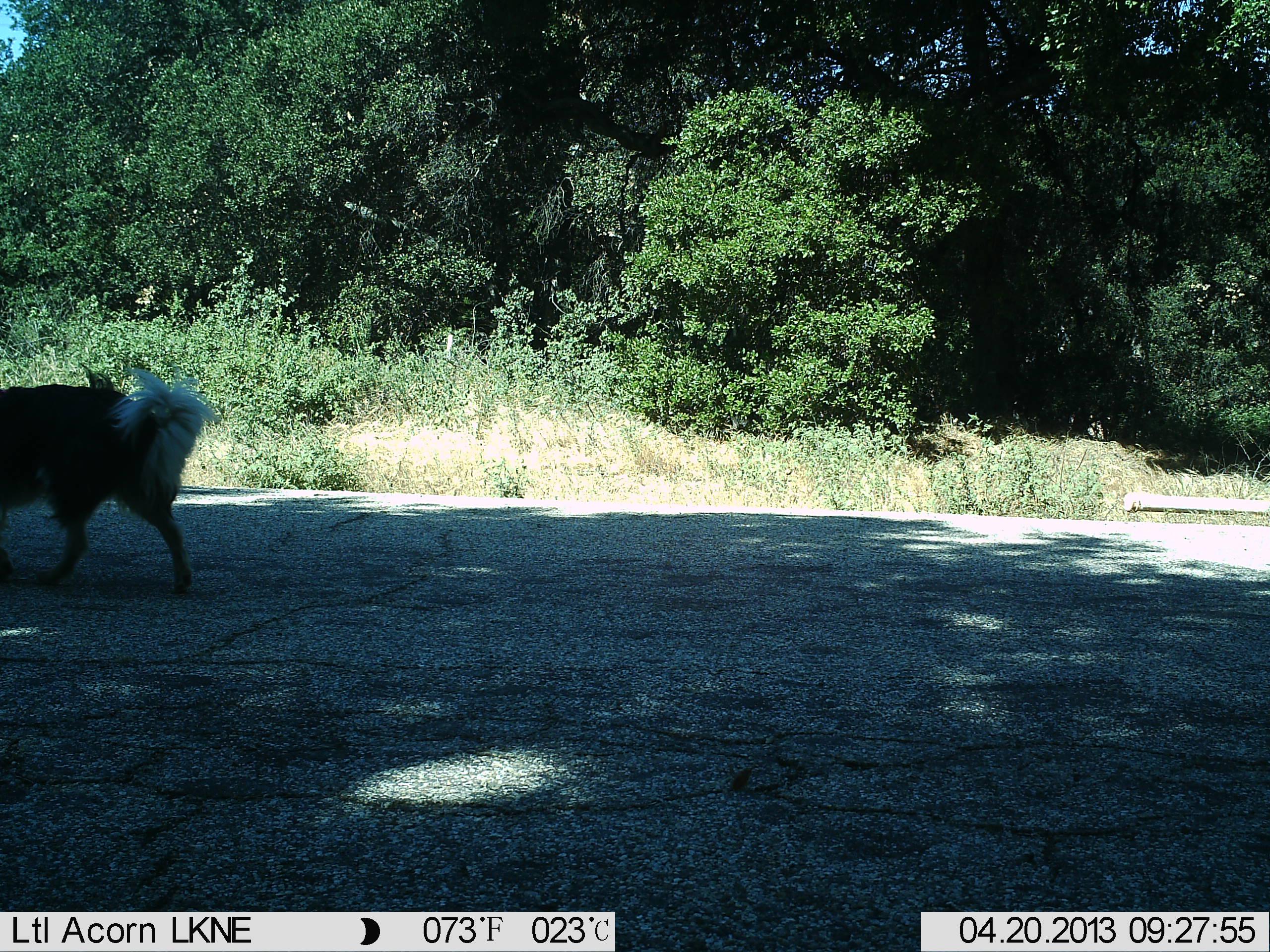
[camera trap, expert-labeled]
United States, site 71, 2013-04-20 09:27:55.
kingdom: Animalia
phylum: Chordata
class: Mammalia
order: Carnivora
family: Canidae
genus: Canis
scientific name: Canis familiaris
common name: domestic dog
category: dog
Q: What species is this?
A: Dog (domestic dog) (Canis familiaris).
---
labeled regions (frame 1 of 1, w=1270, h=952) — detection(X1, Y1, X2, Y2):
dog: detection(0, 367, 210, 596)